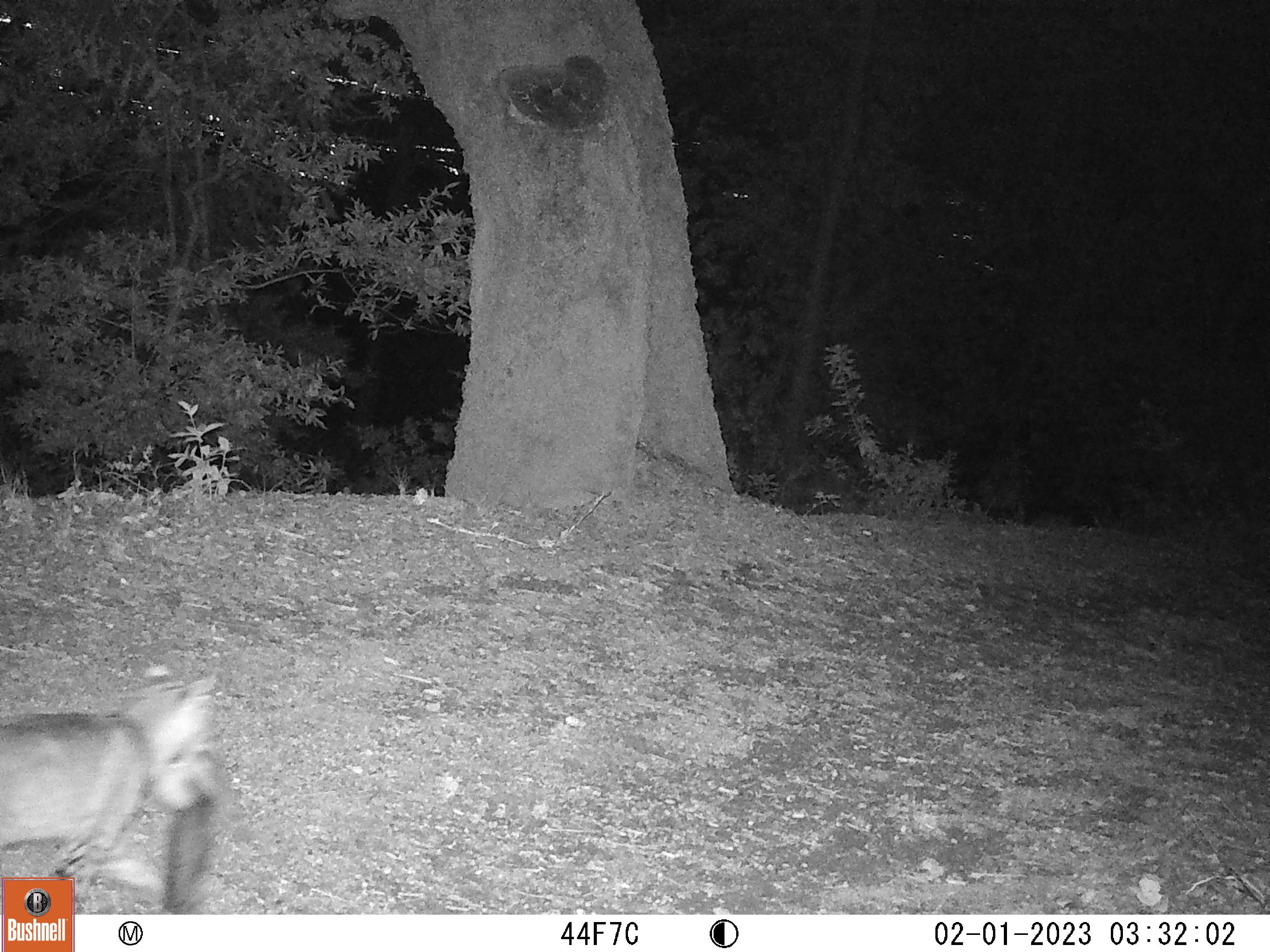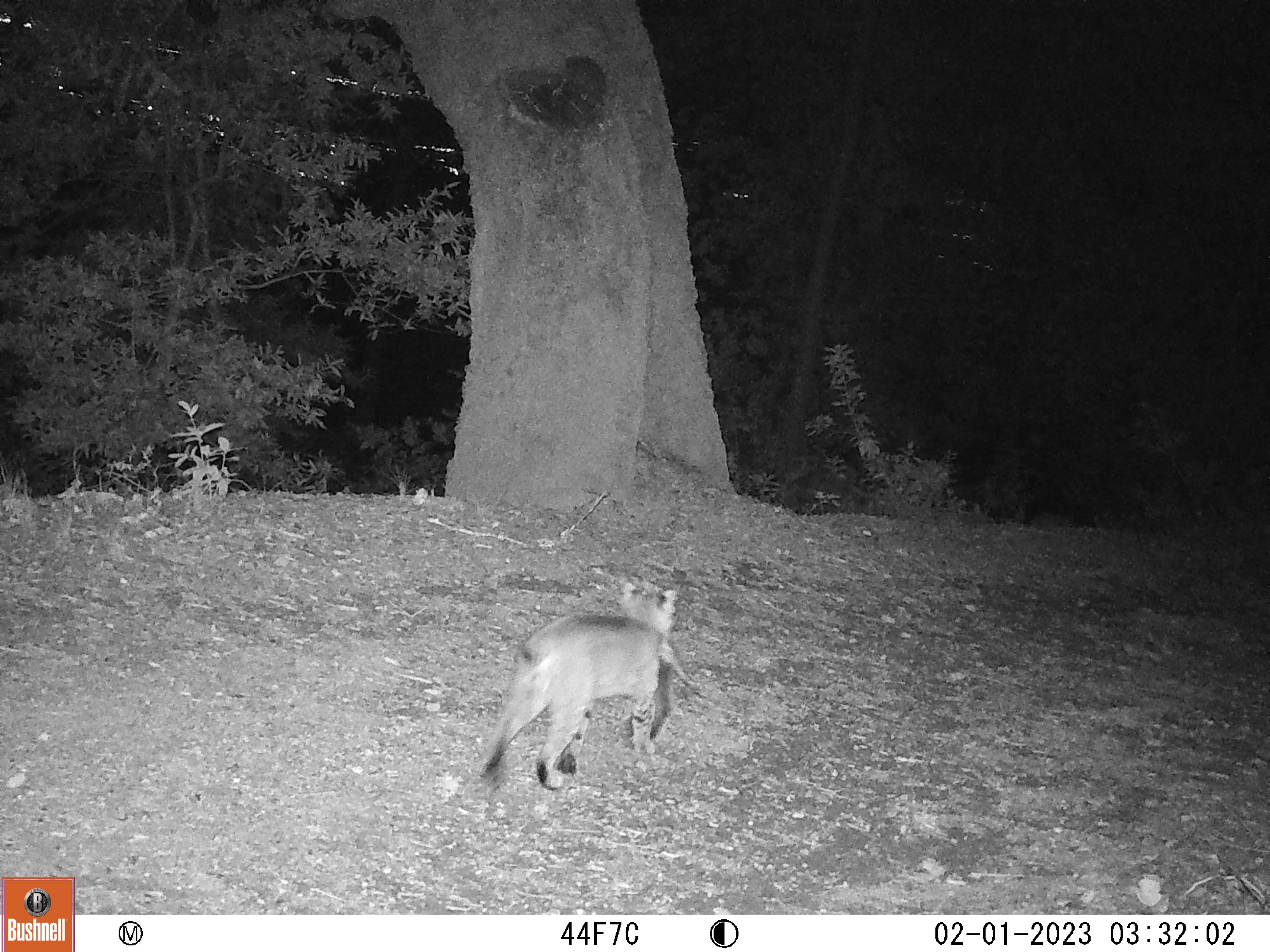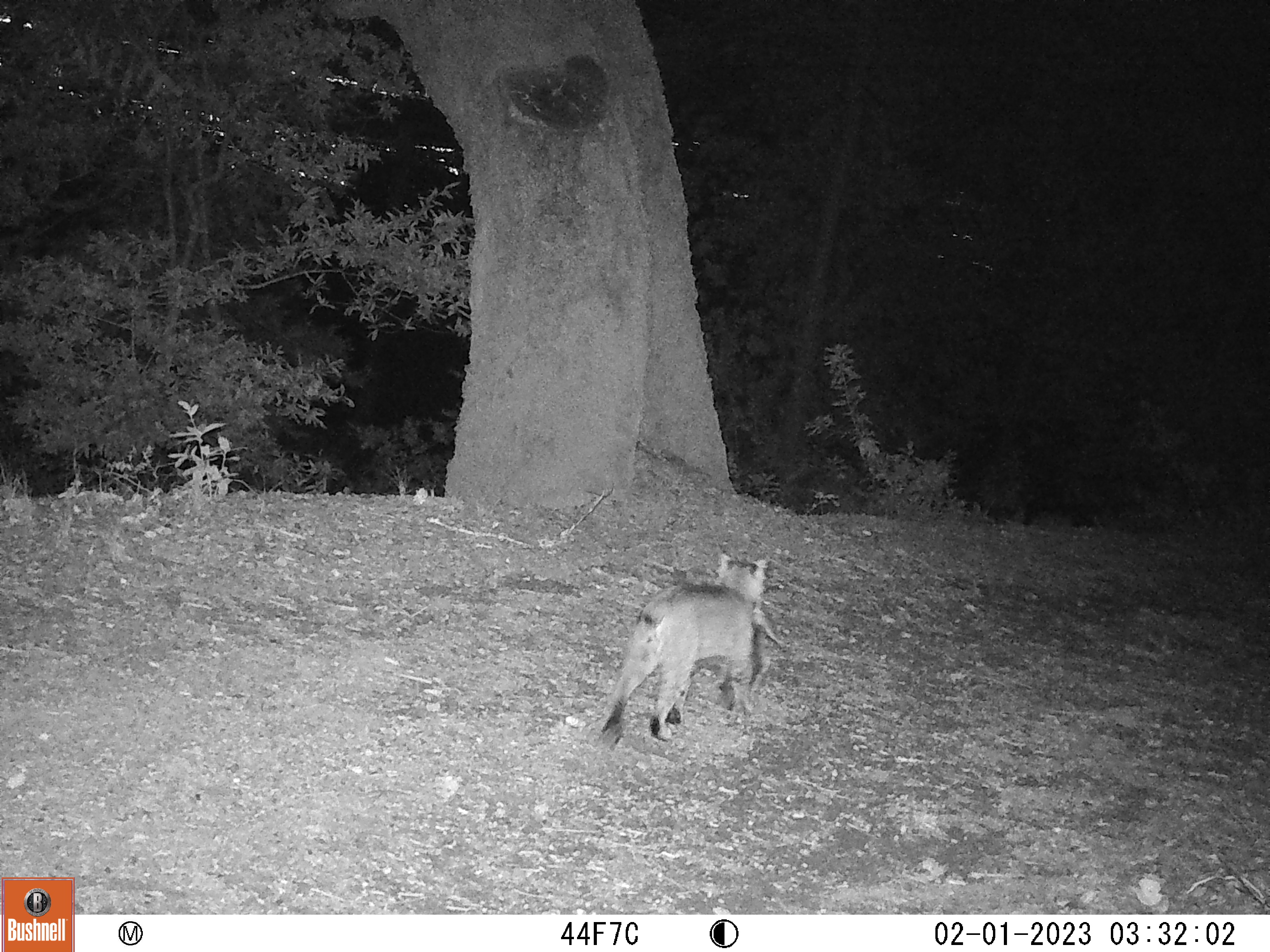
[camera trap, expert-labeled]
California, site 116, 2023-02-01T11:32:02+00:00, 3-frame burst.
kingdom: Animalia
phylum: Chordata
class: Mammalia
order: Carnivora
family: Felidae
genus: Lynx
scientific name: Lynx rufus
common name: bobcat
Bobcat (Lynx rufus).